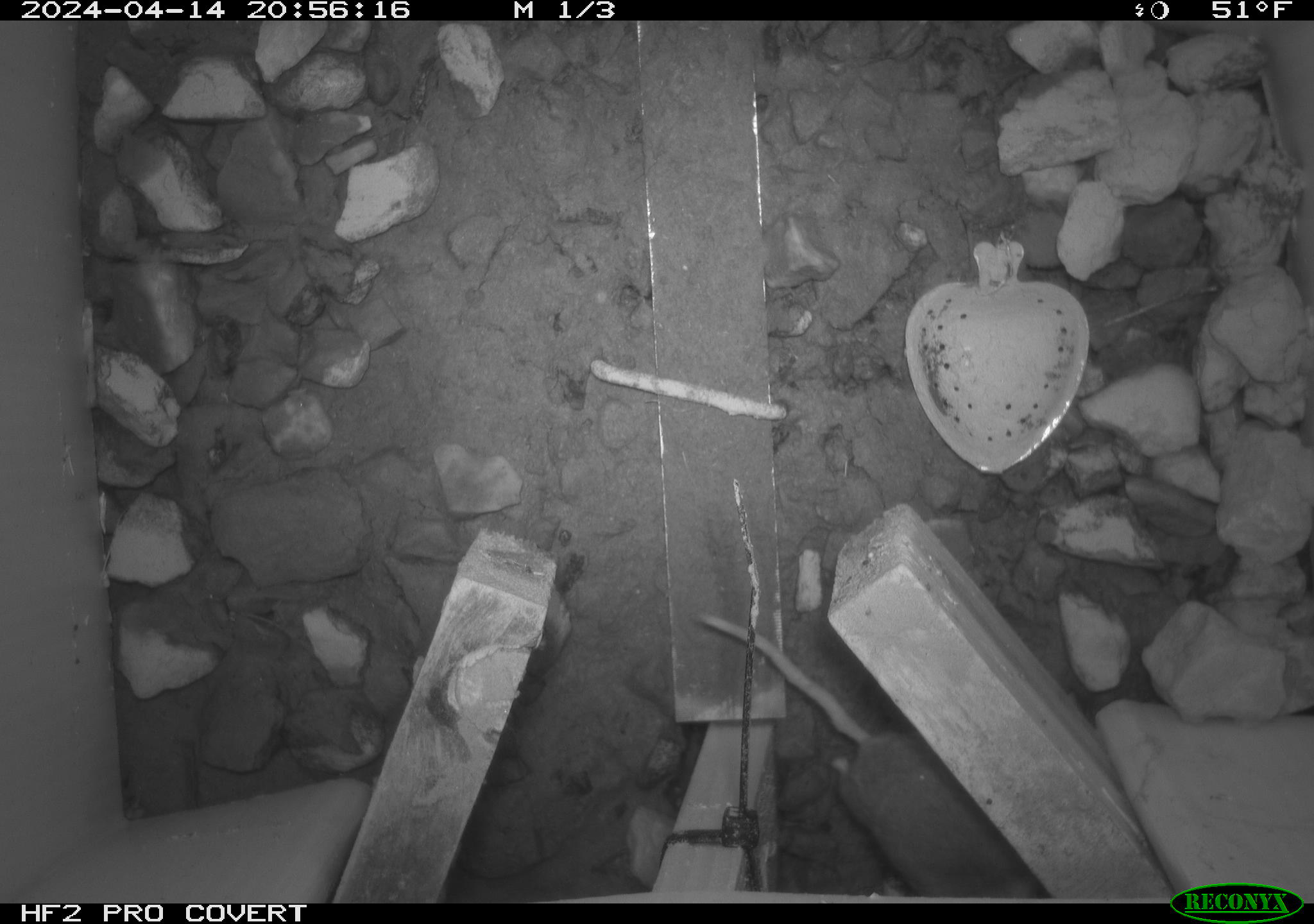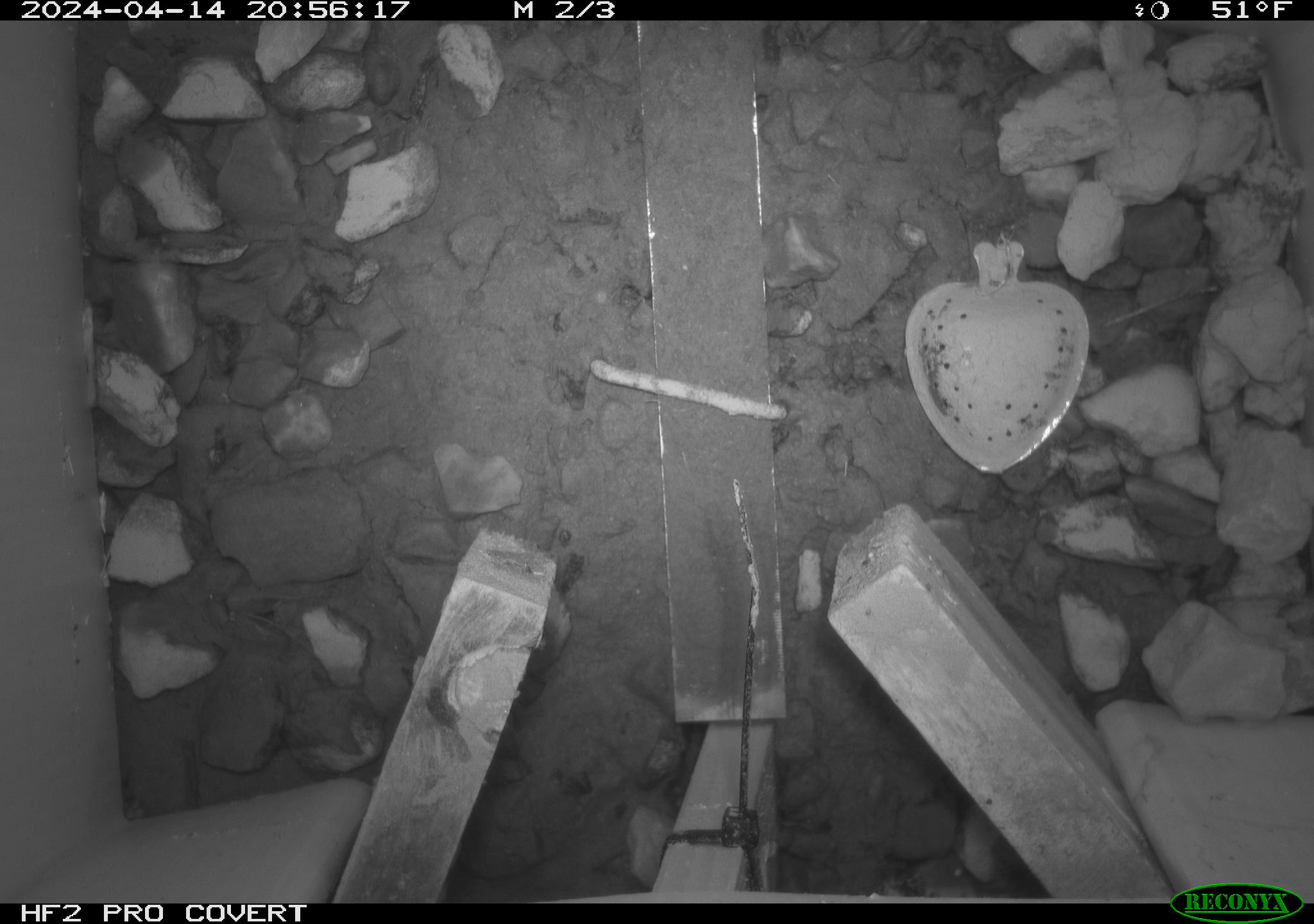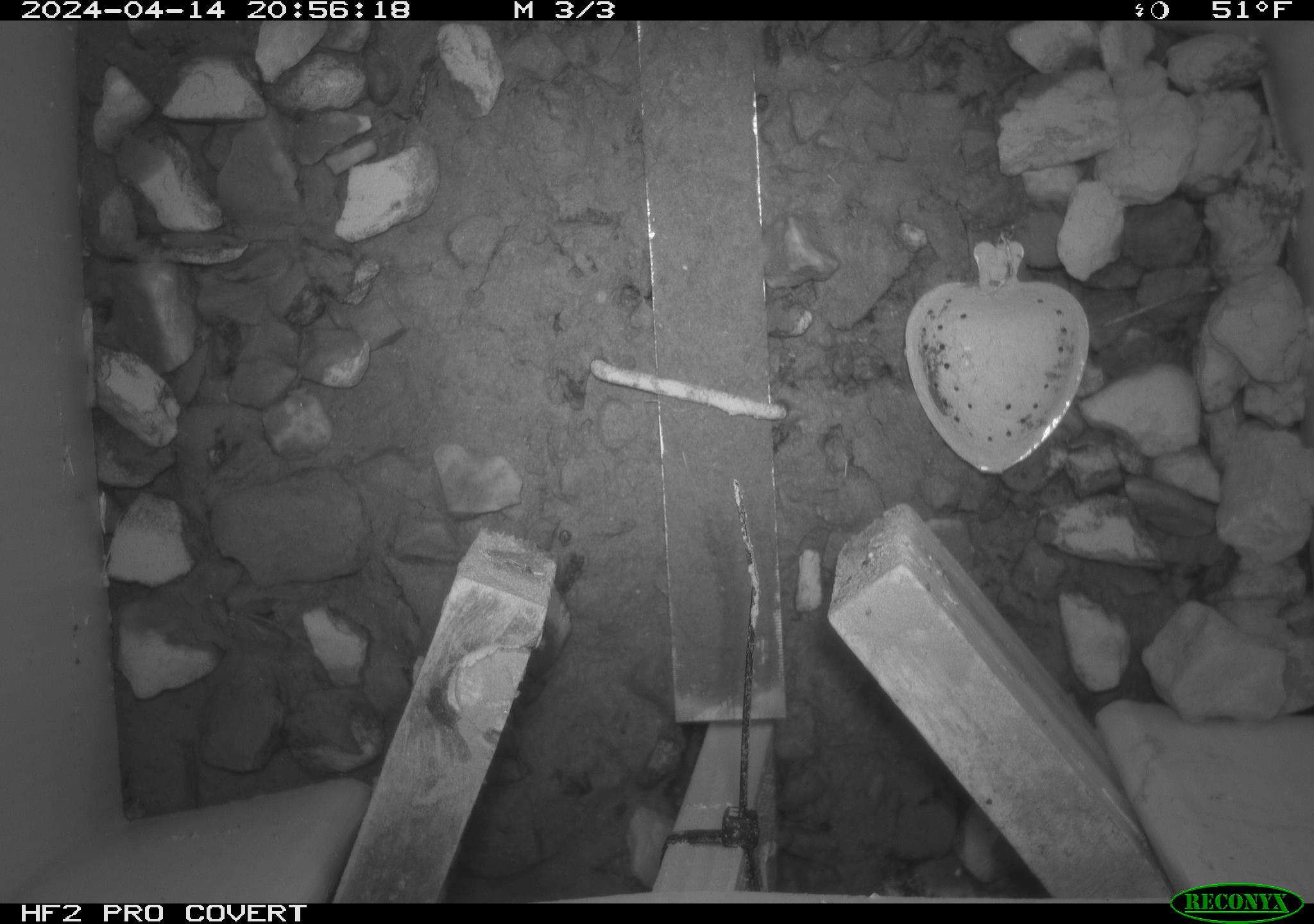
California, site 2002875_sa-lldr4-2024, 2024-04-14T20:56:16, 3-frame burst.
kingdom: Animalia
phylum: Chordata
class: Mammalia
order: Rodentia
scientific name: Rodentia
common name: rodent